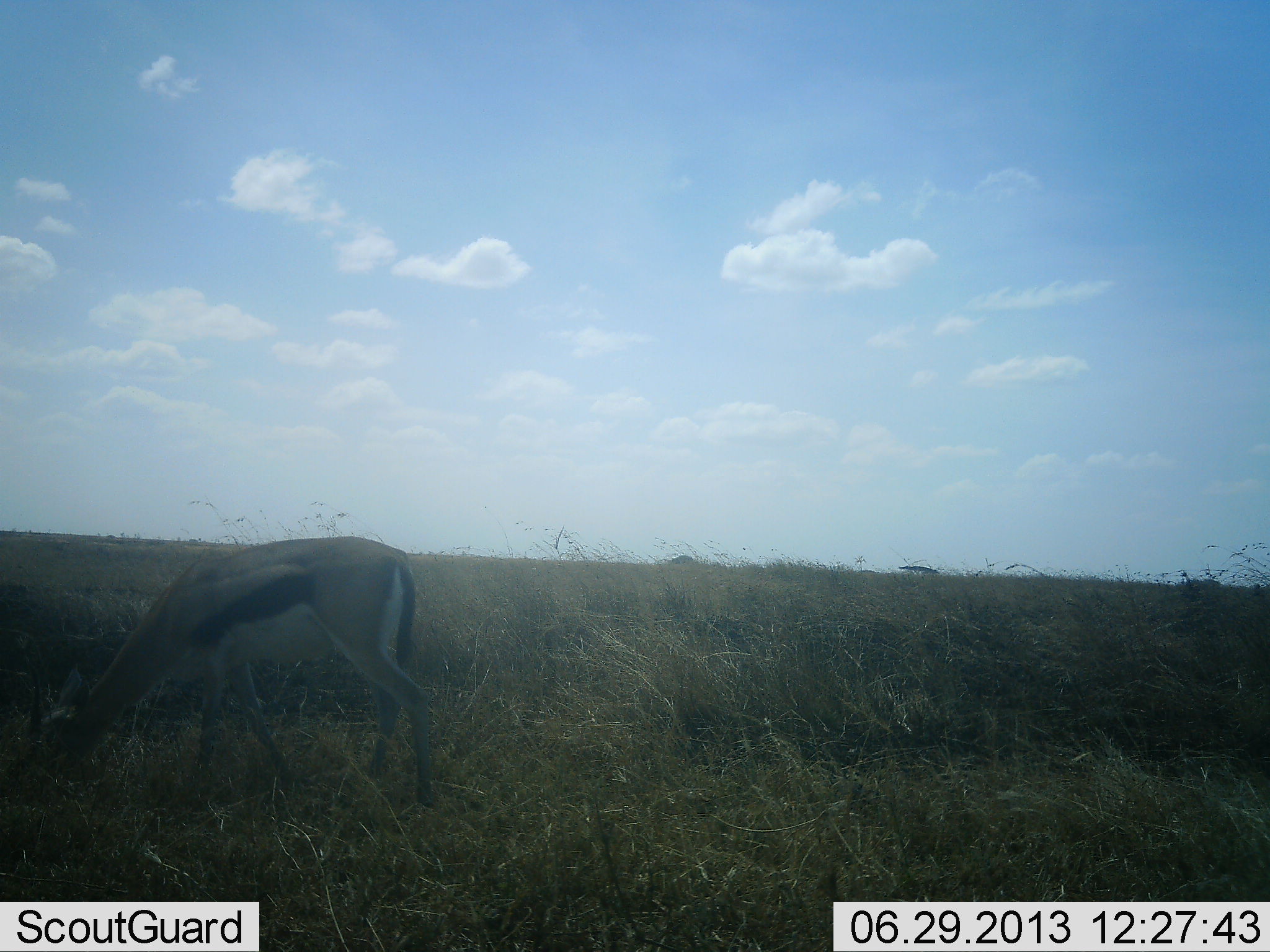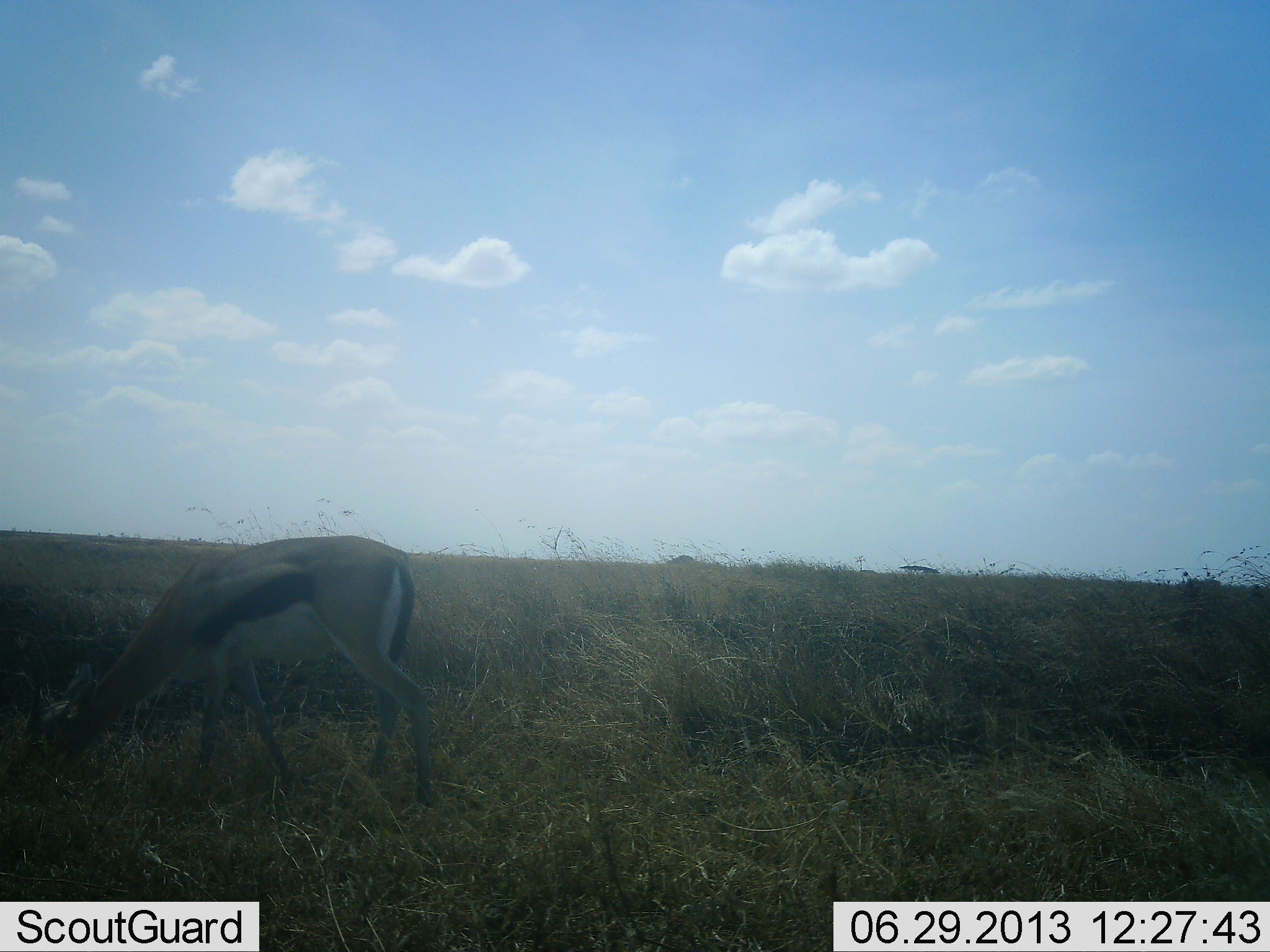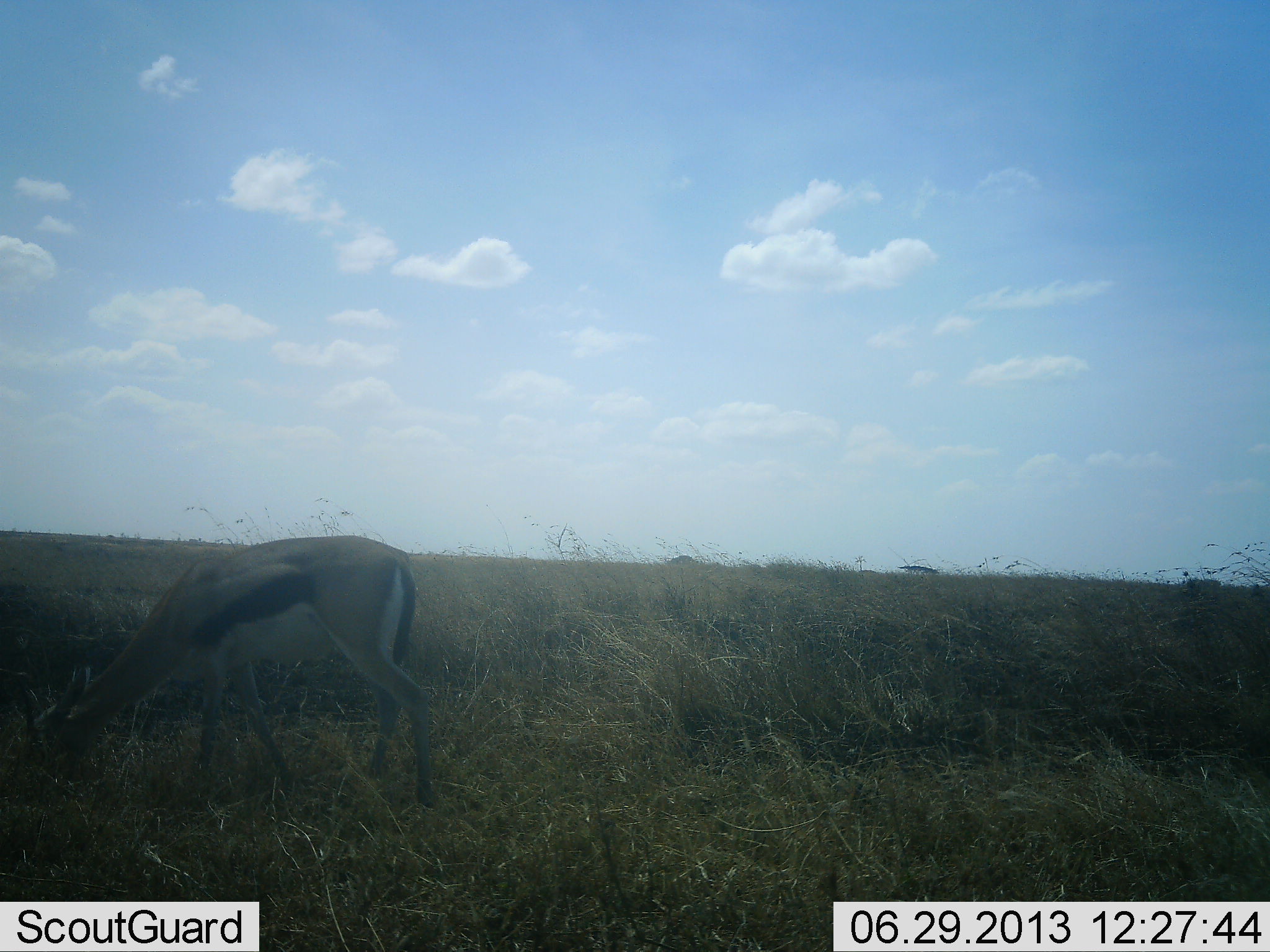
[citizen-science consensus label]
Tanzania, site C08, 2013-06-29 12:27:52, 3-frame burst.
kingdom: Animalia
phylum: Chordata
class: Mammalia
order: Artiodactyla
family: Bovidae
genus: Eudorcas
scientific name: Eudorcas thomsonii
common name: thomson's gazelle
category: gazellethomsons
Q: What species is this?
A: Gazellethomsons (thomson's gazelle) (Eudorcas thomsonii).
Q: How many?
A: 1.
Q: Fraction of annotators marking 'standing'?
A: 15%.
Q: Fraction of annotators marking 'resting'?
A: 7%.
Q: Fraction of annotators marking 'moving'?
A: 0%.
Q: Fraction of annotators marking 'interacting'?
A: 0%.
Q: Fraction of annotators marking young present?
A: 4%.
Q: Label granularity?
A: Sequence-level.